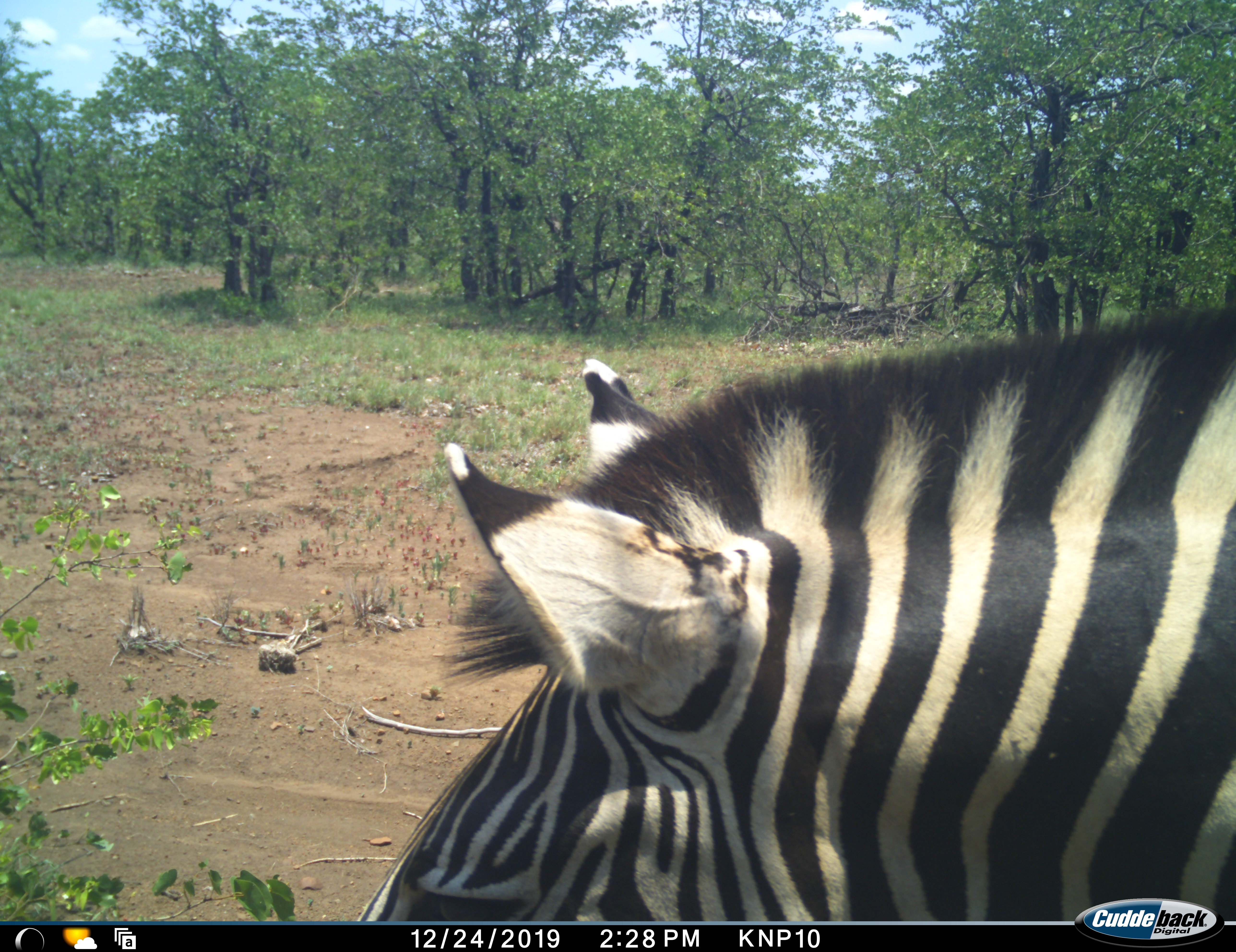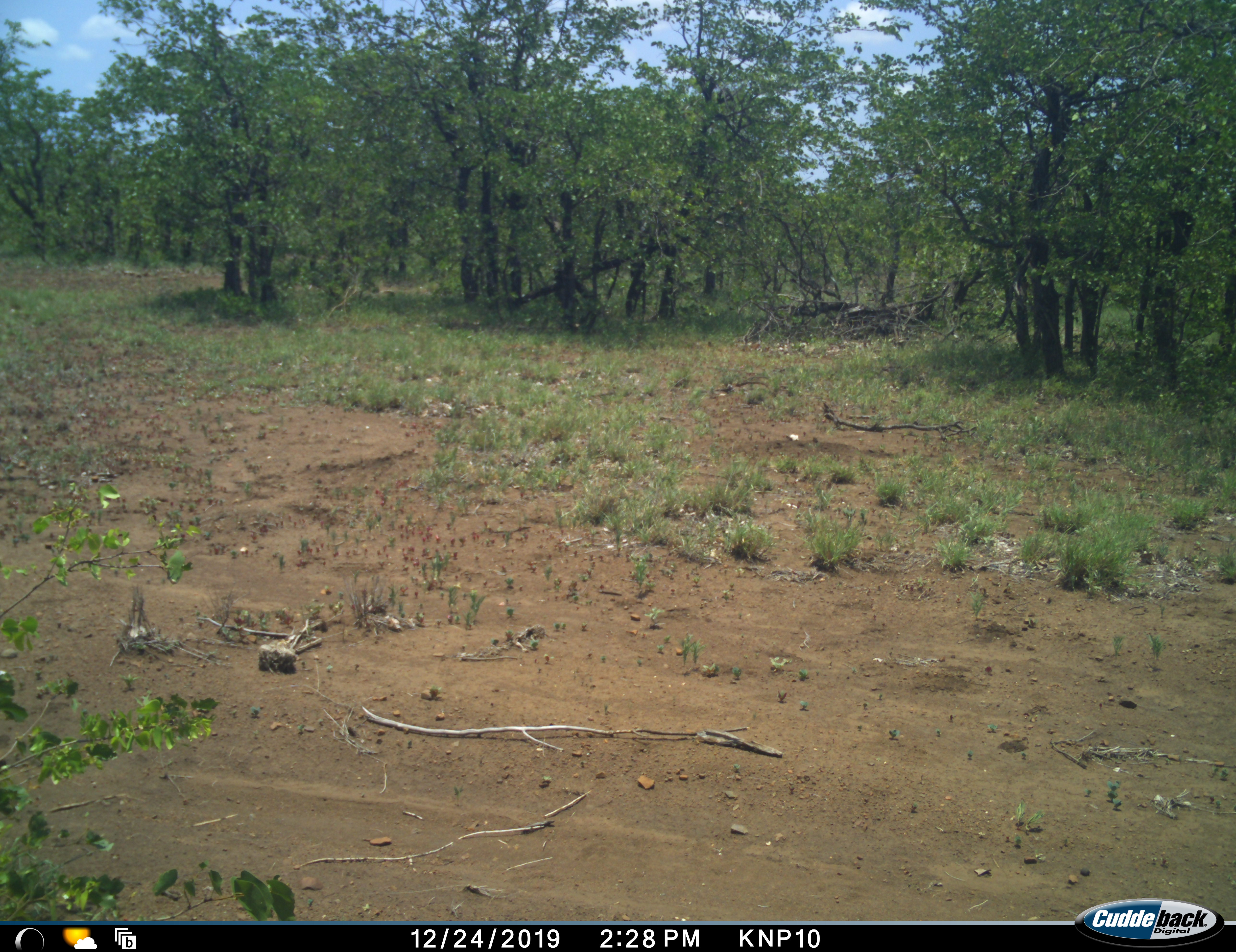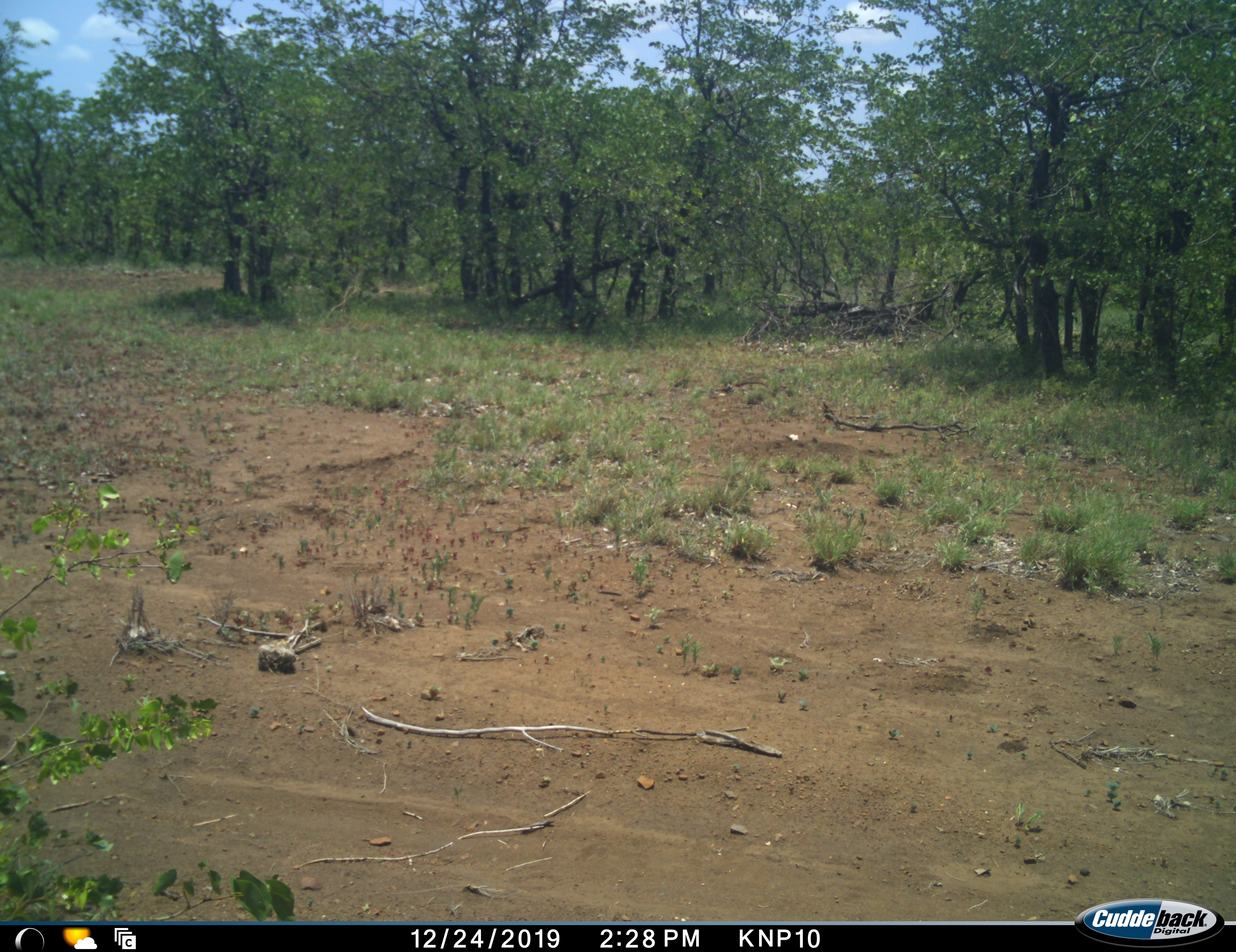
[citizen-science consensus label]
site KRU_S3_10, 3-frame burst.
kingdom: Animalia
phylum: Chordata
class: Mammalia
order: Perissodactyla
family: Equidae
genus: Equus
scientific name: Equus quagga burchellii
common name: burchell's zebra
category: zebraburchells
Zebraburchells (burchell's zebra) (Equus quagga burchellii), count 1. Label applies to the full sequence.